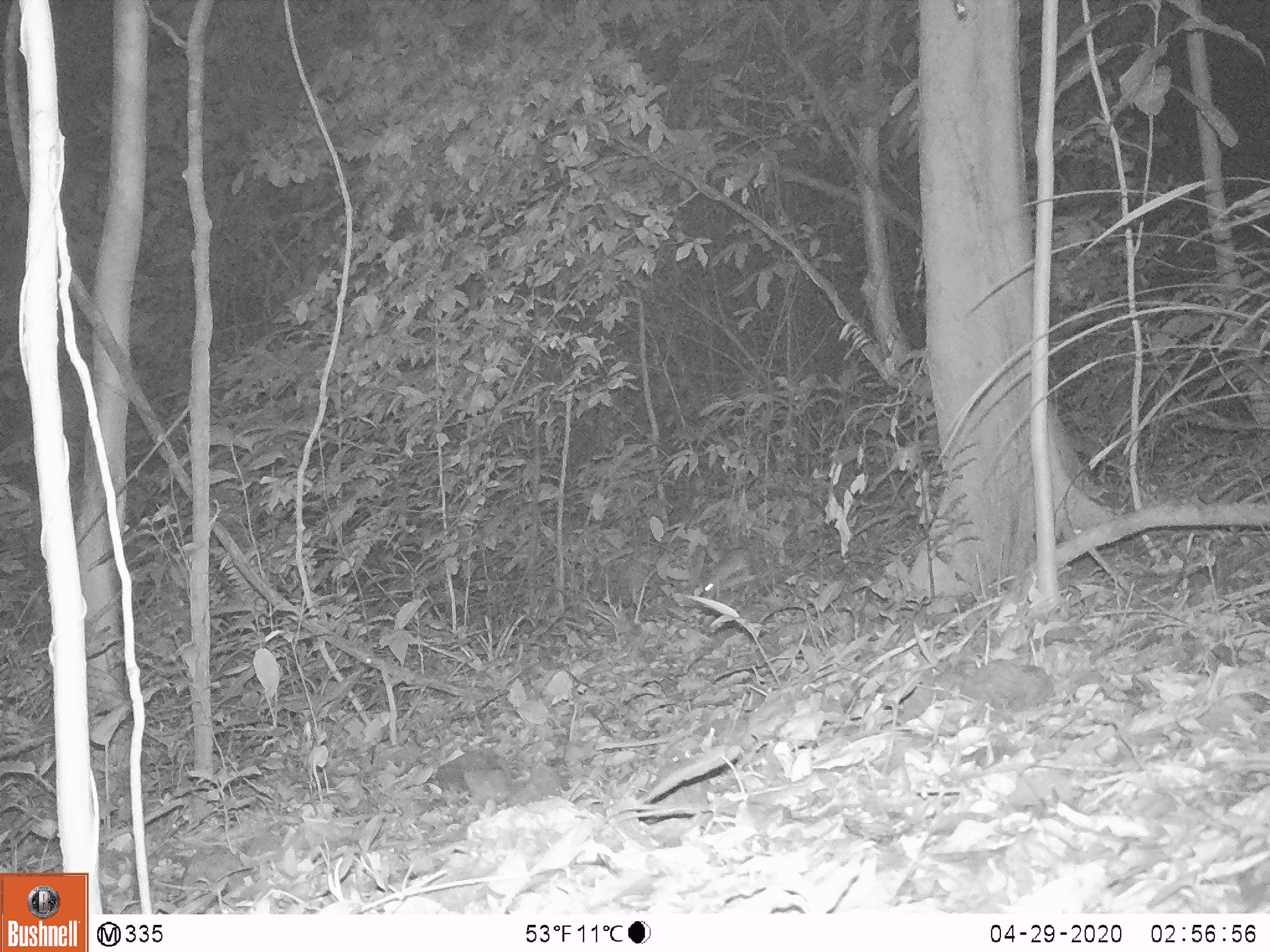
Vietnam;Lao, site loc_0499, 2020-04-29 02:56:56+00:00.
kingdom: Animalia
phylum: Chordata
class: Mammalia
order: Rodentia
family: Muridae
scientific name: Muridae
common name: old-world mice and rats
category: unidentified murid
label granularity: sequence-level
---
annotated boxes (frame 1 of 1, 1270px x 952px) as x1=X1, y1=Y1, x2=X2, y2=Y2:
unidentified murid: x1=697, y1=537, x2=759, y2=611